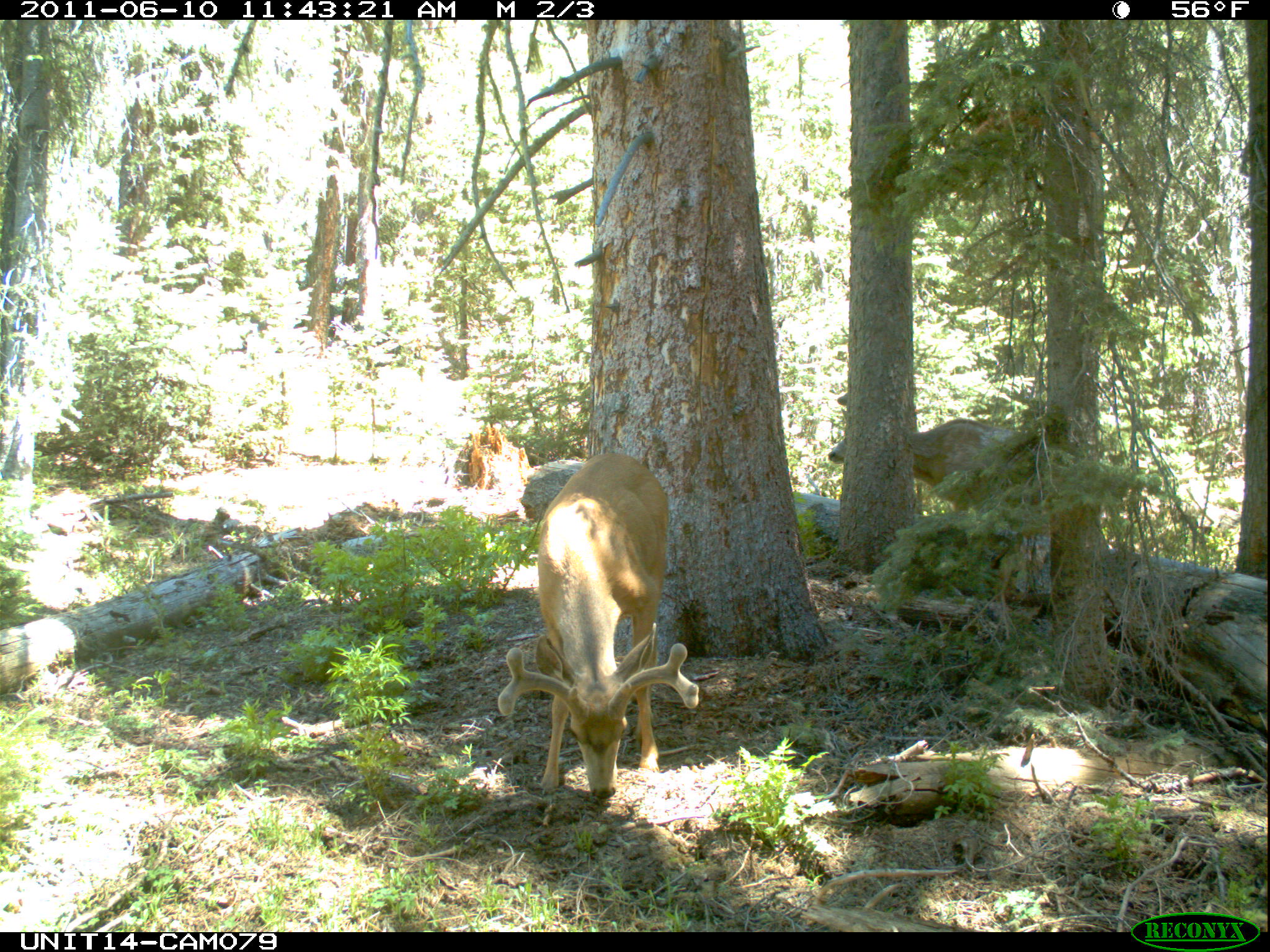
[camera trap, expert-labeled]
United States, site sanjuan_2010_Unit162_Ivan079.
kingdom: Animalia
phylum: Chordata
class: Mammalia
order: Artiodactyla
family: Cervidae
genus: Odocoileus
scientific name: Odocoileus hemionus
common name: mule deer